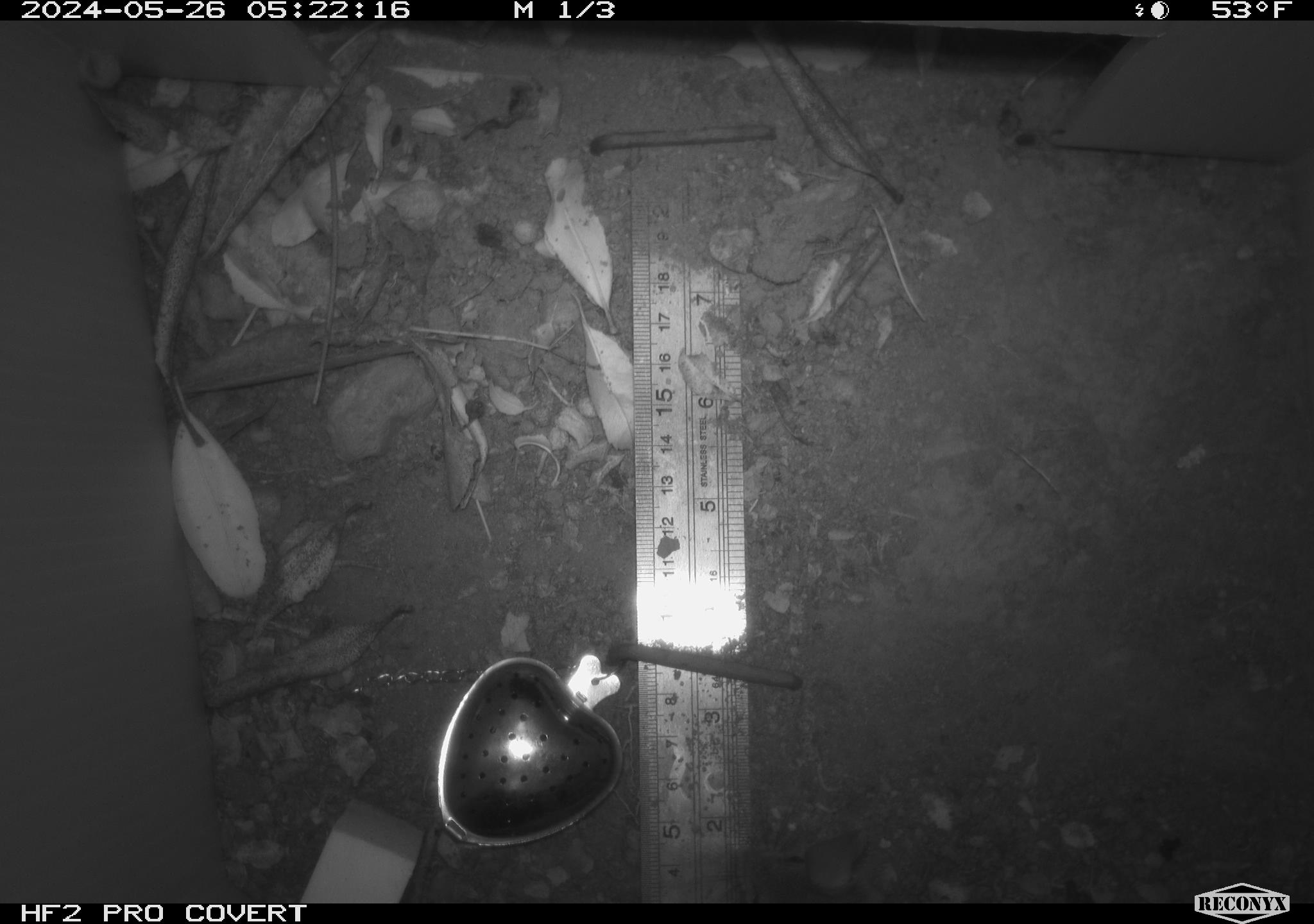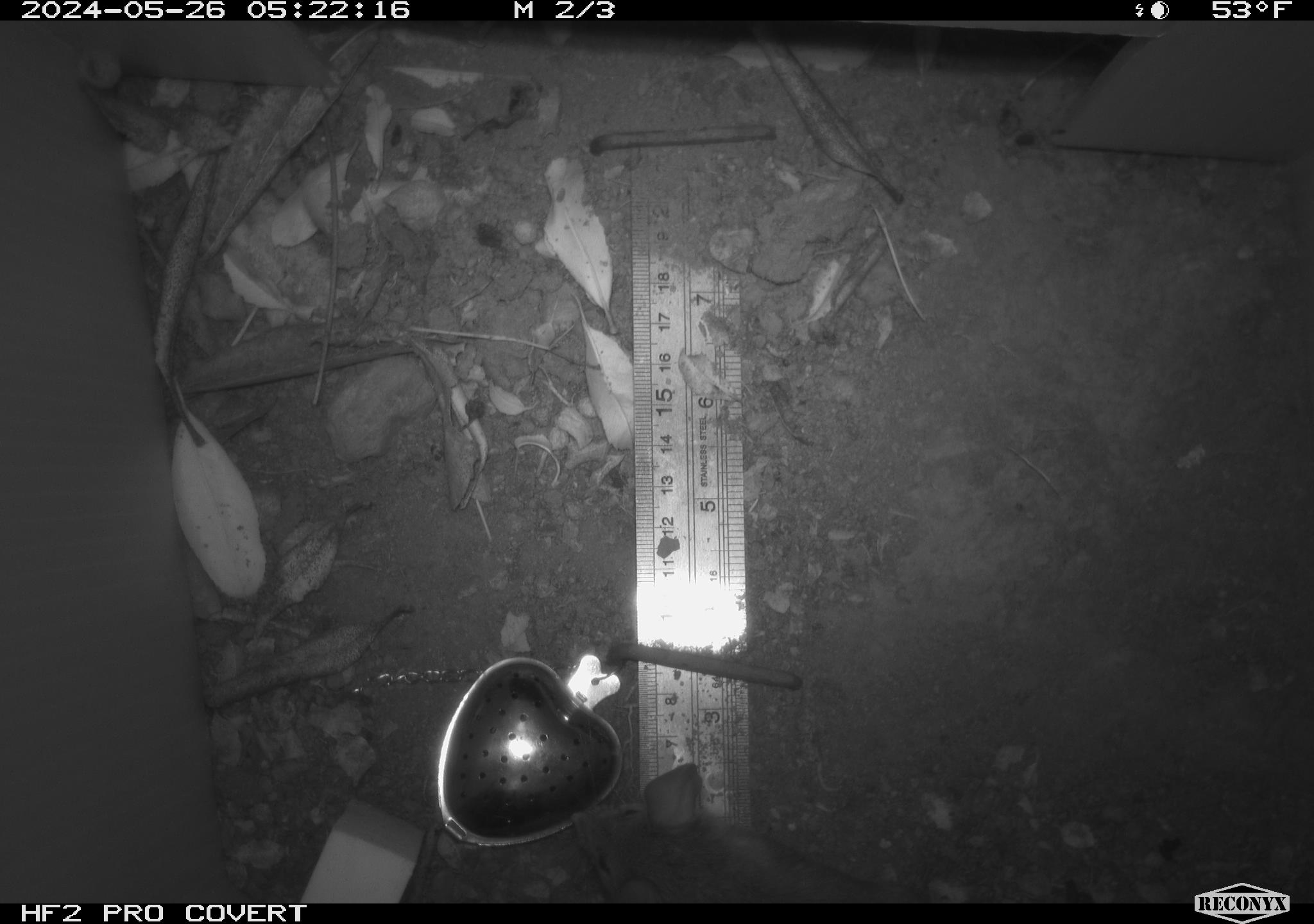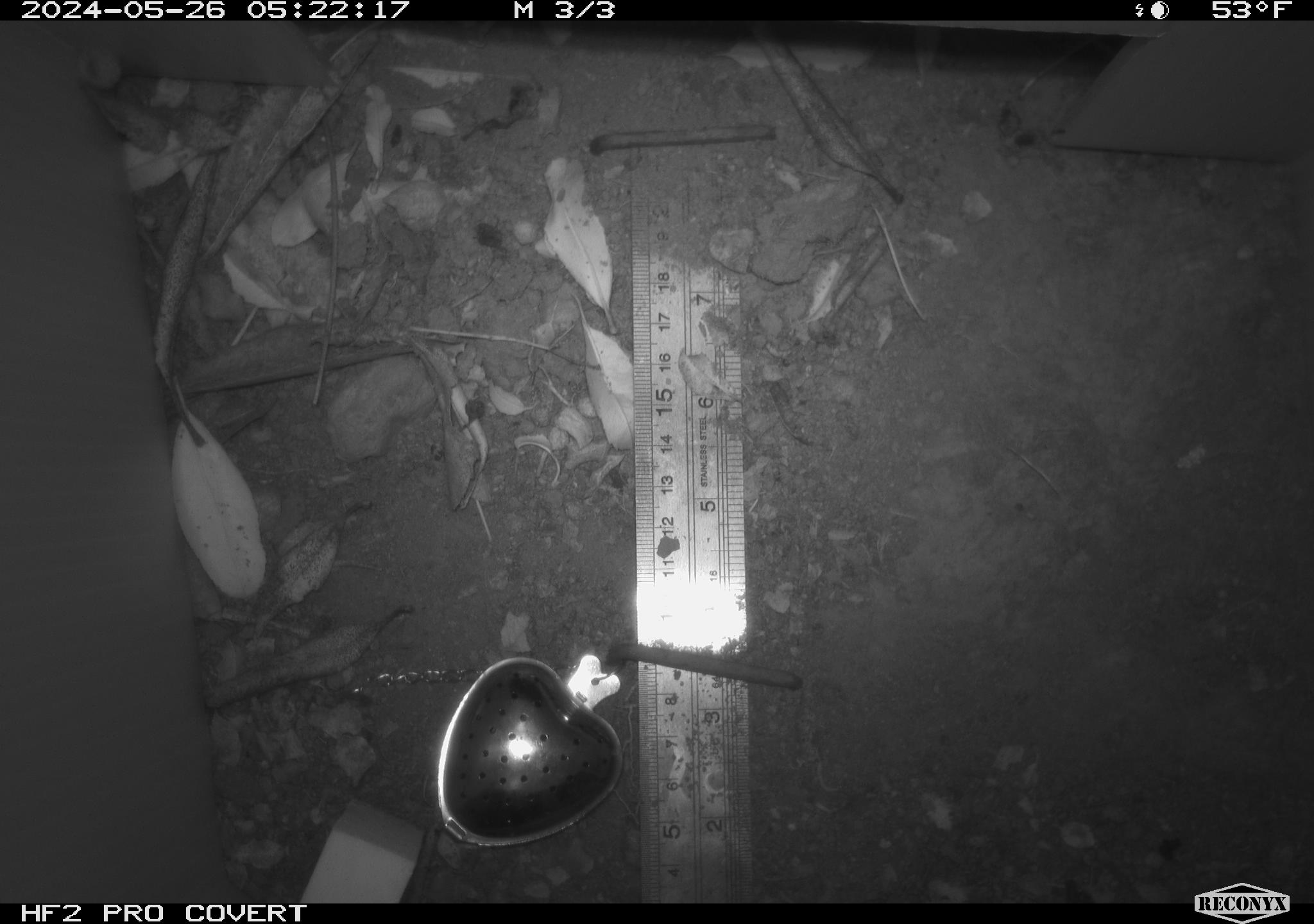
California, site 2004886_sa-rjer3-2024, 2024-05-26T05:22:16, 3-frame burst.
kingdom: Animalia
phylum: Chordata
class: Mammalia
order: Rodentia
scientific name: Rodentia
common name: mouse species